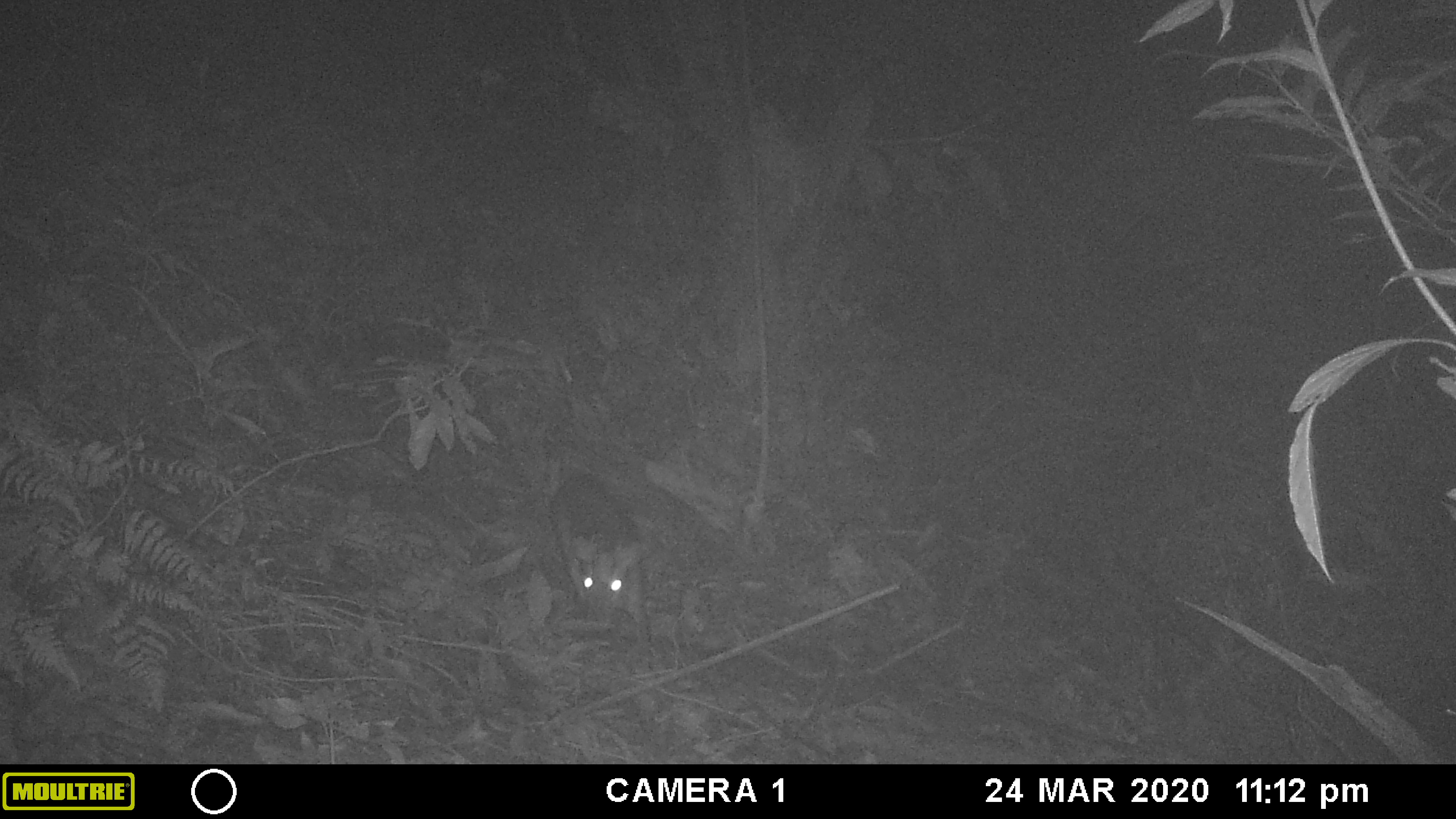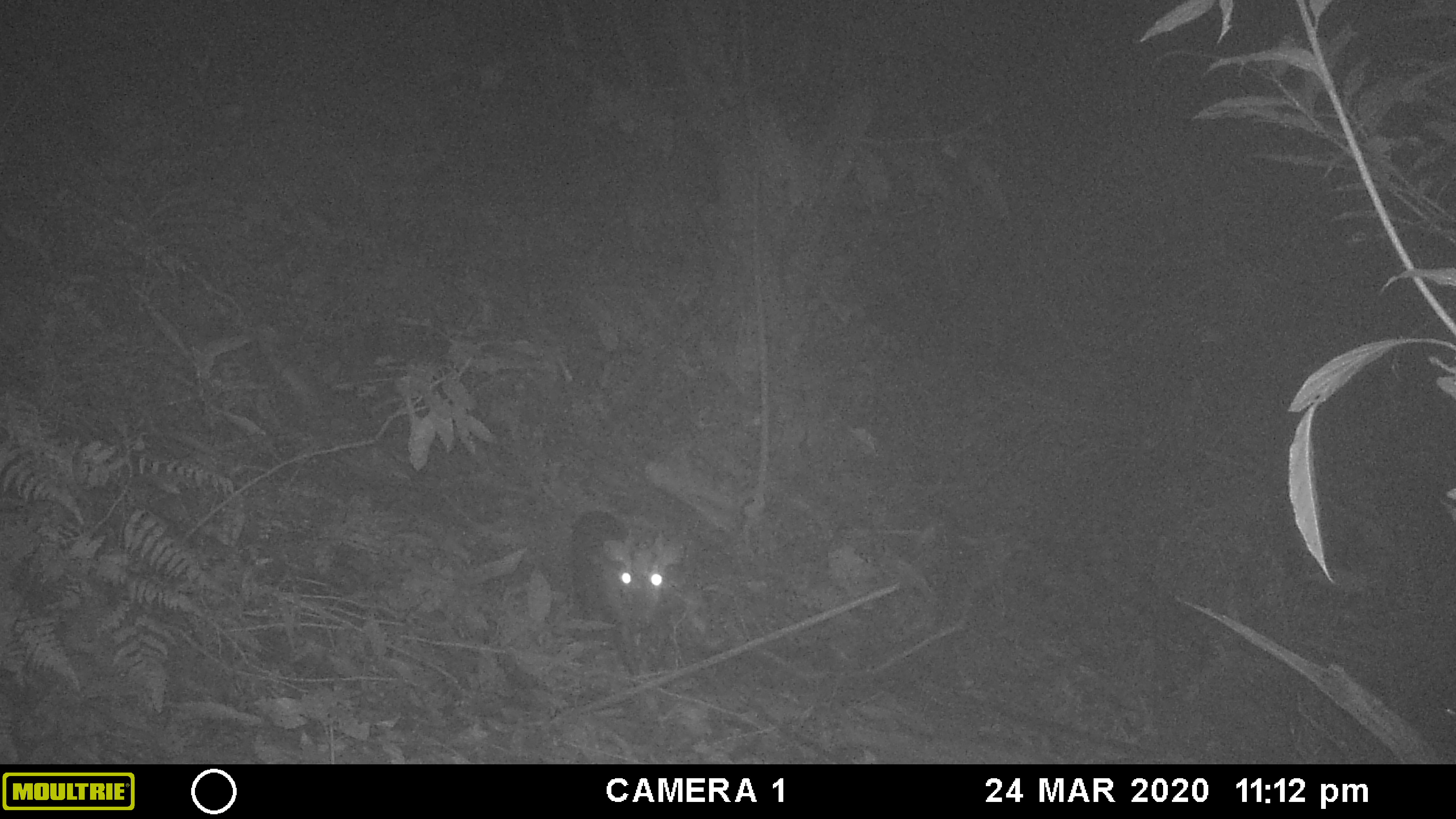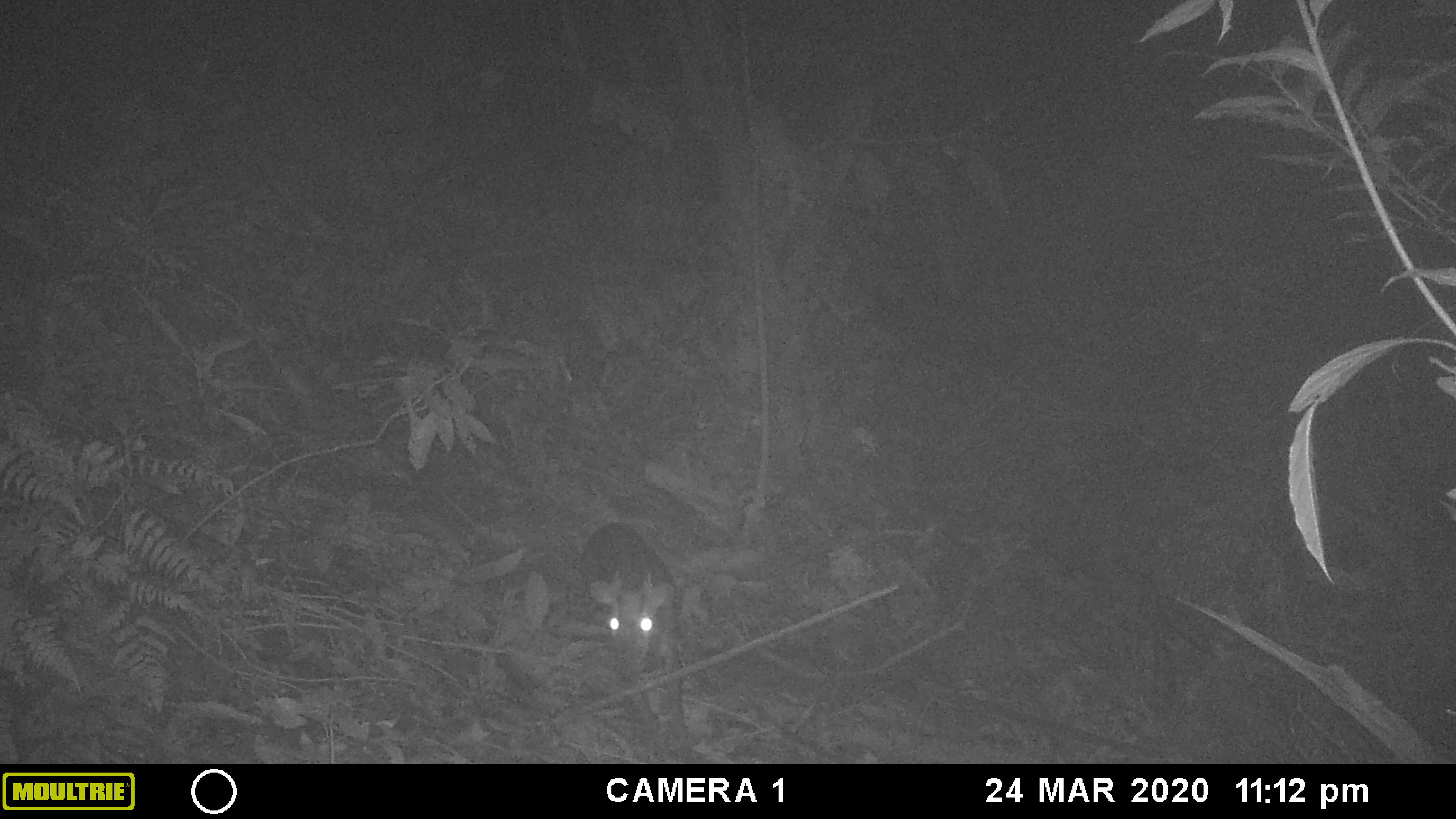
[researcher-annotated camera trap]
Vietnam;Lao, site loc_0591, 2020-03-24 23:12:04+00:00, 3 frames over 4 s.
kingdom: Animalia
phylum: Chordata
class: Mammalia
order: Artiodactyla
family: Cervidae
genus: Muntiacus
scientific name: Muntiacus rooseveltorum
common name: roosevelt's muntjac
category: roosevelts muntjac group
Roosevelts muntjac group (roosevelt's muntjac) (Muntiacus rooseveltorum). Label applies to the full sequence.